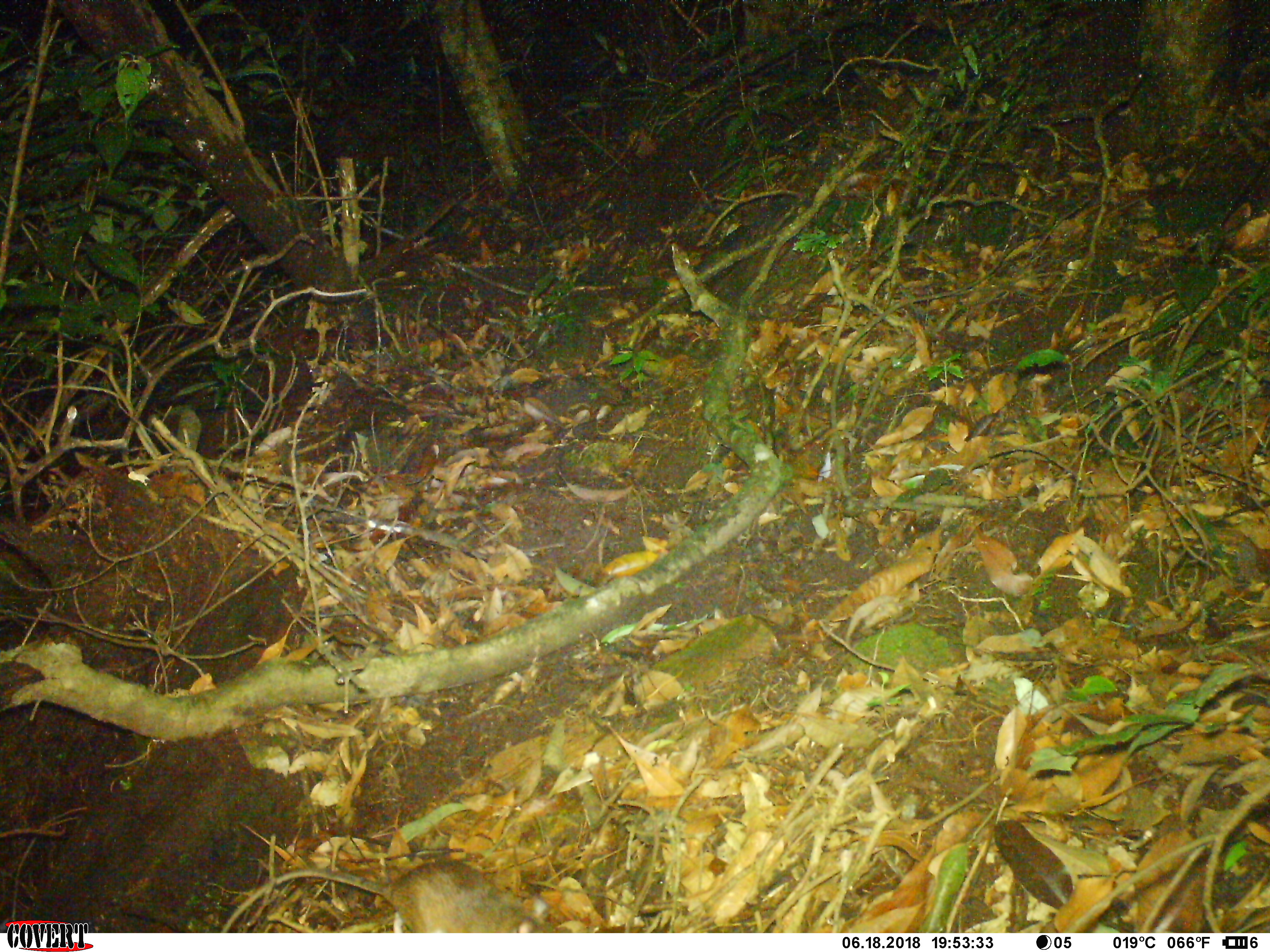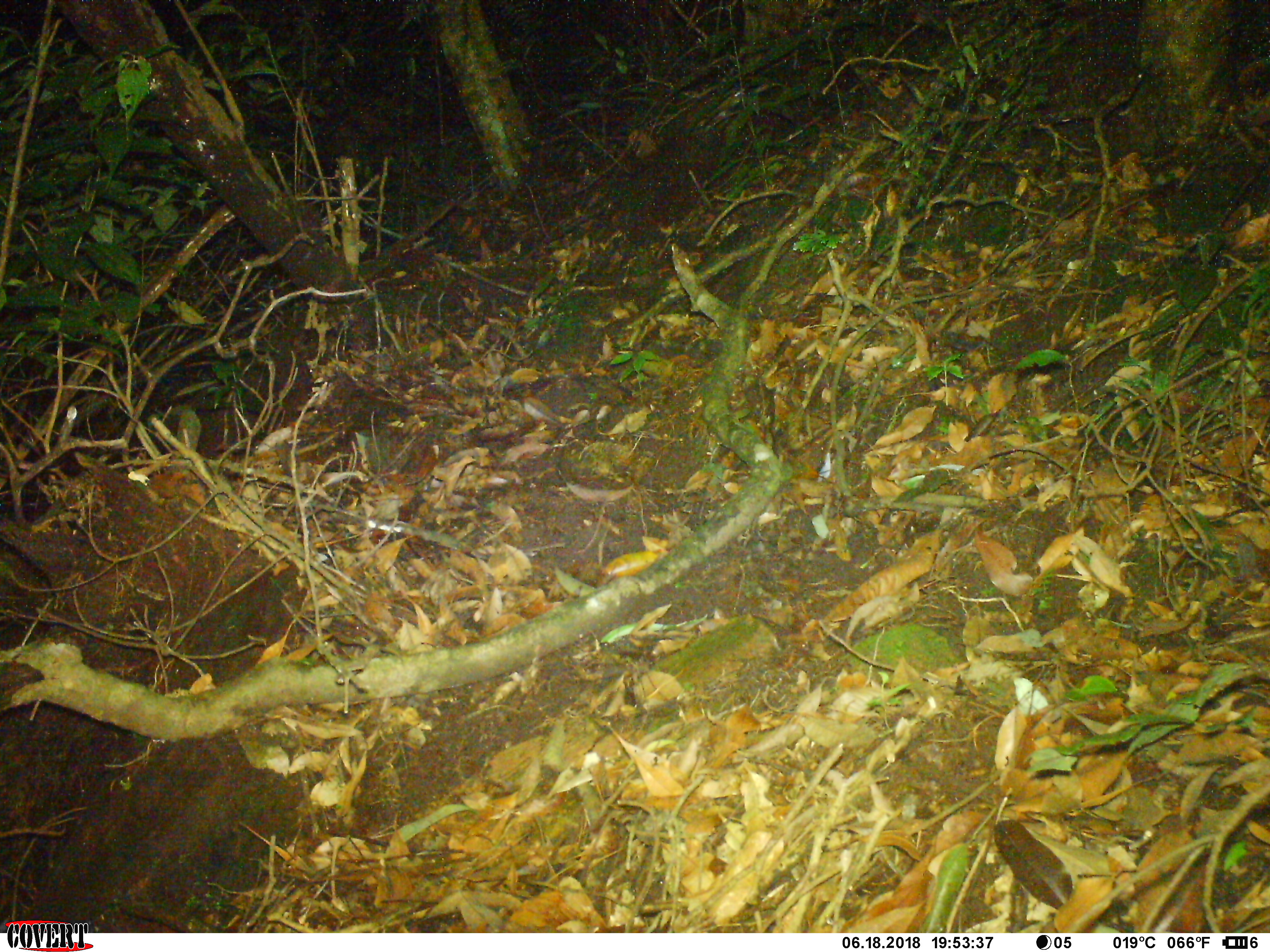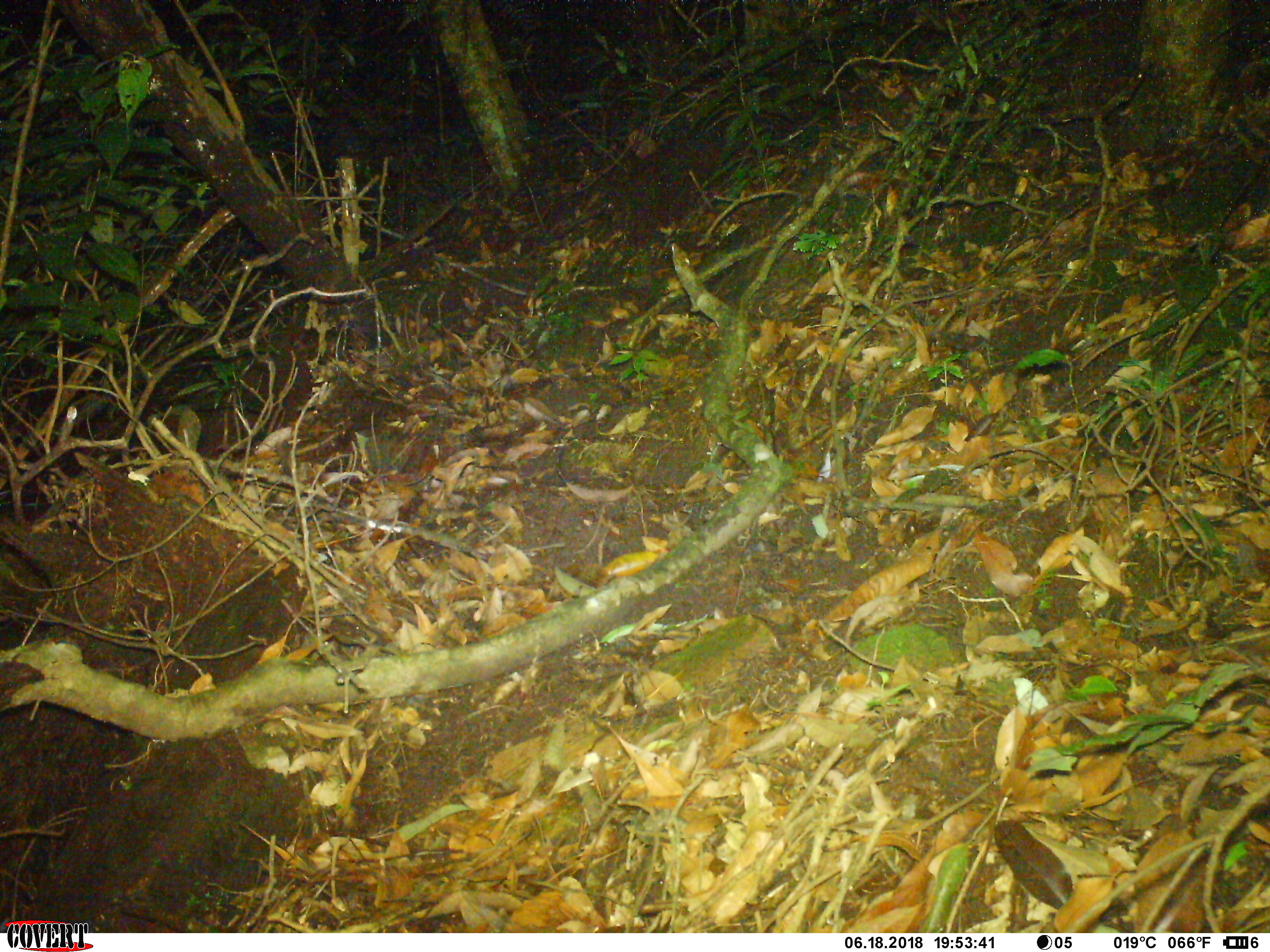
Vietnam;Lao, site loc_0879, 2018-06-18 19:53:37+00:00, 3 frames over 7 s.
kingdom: Animalia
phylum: Chordata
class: Mammalia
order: Rodentia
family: Muridae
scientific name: Muridae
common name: old-world mice and rats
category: unidentified murid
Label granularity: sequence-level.